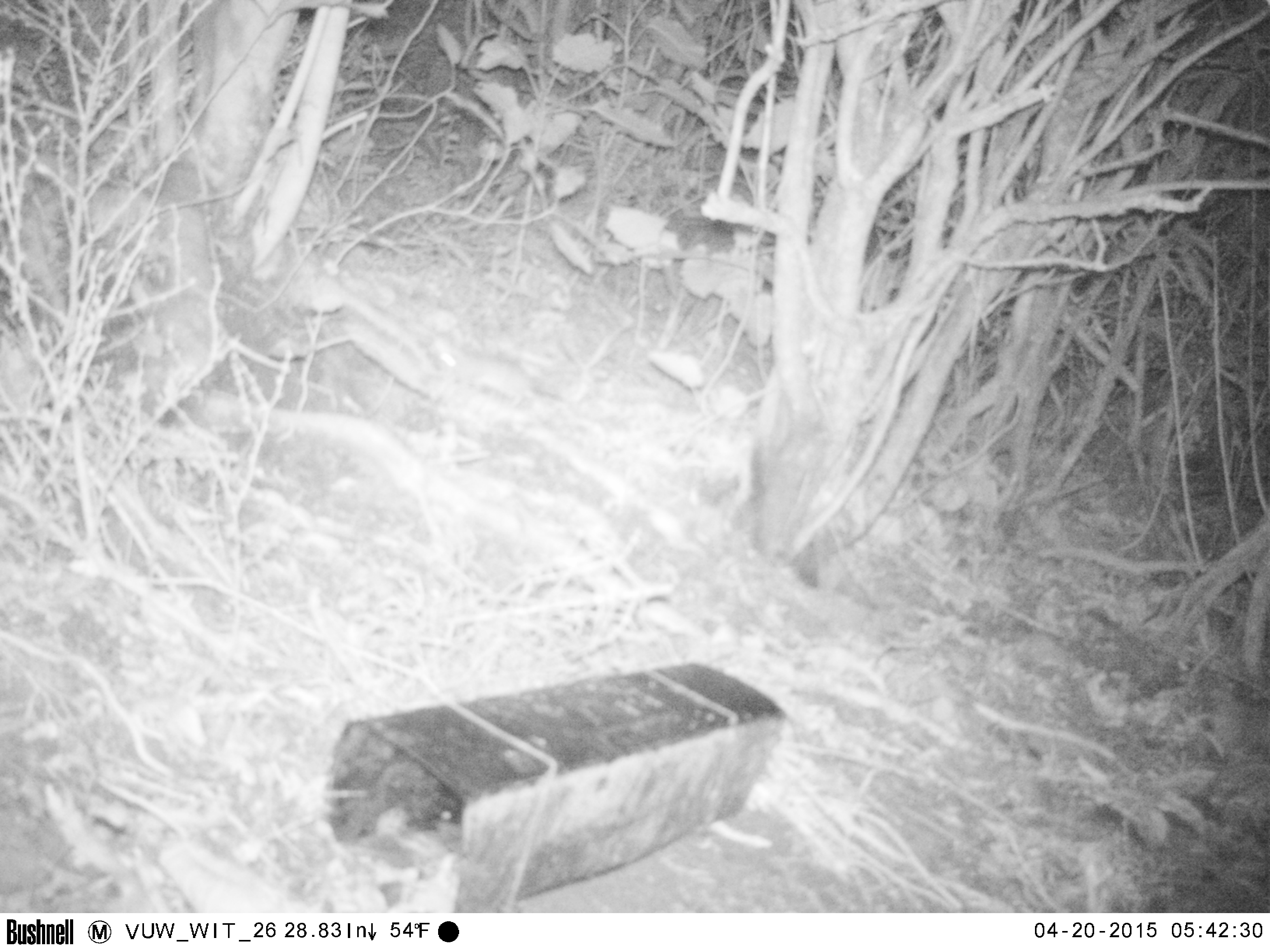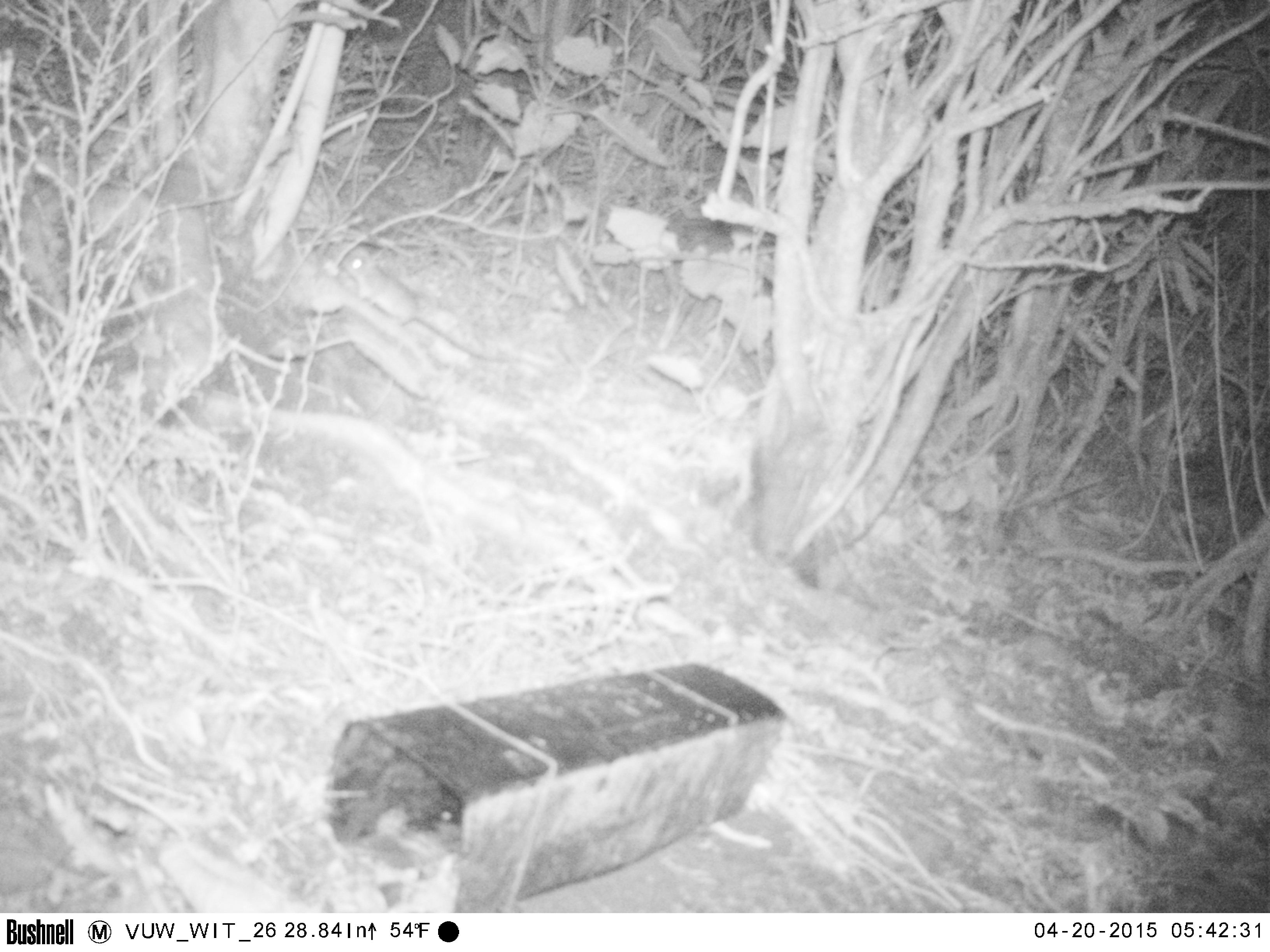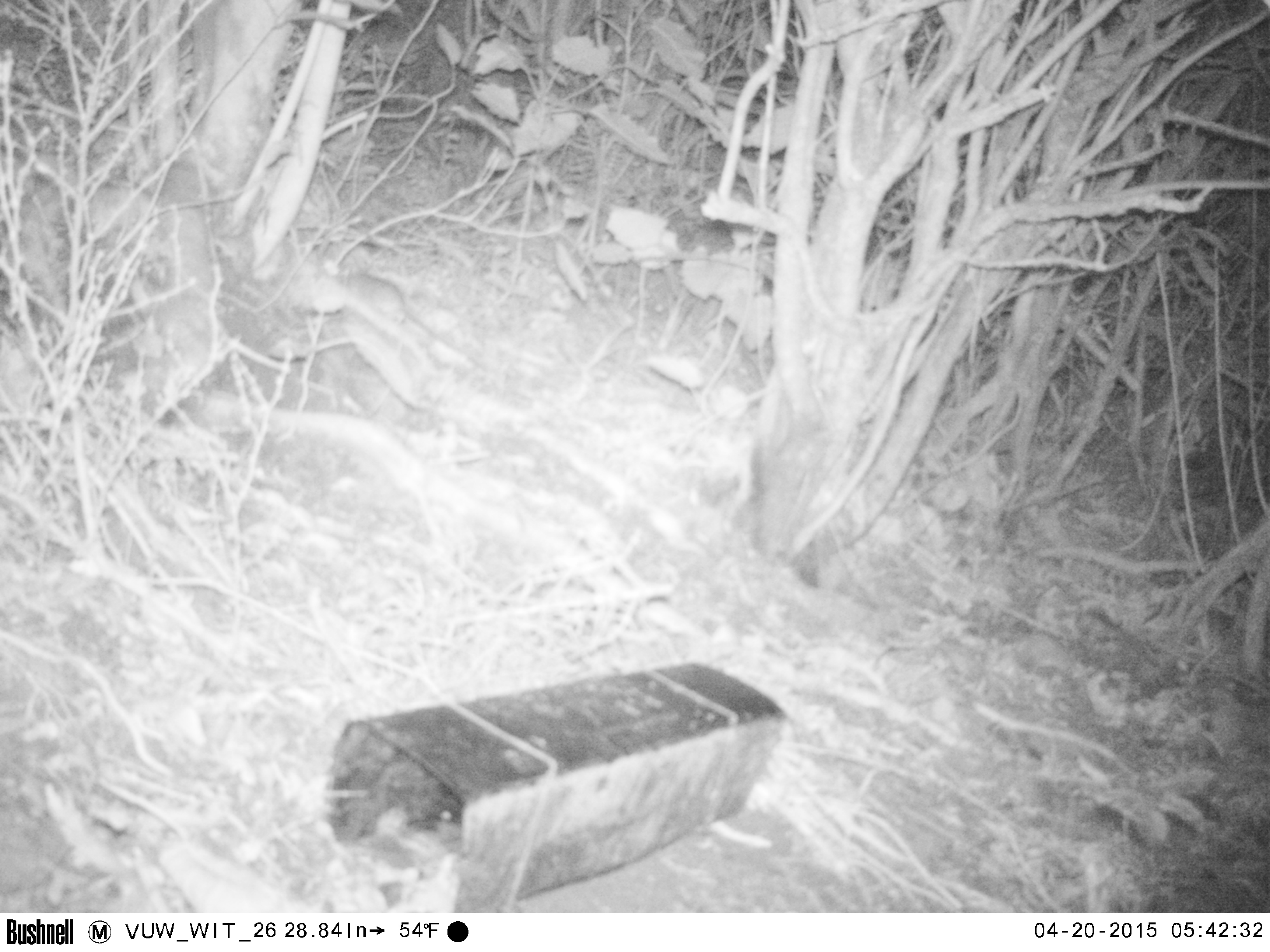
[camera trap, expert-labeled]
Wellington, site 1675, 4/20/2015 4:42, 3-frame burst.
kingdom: Animalia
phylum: Chordata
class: Mammalia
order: Rodentia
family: Muridae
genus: Rattus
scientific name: Rattus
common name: rat